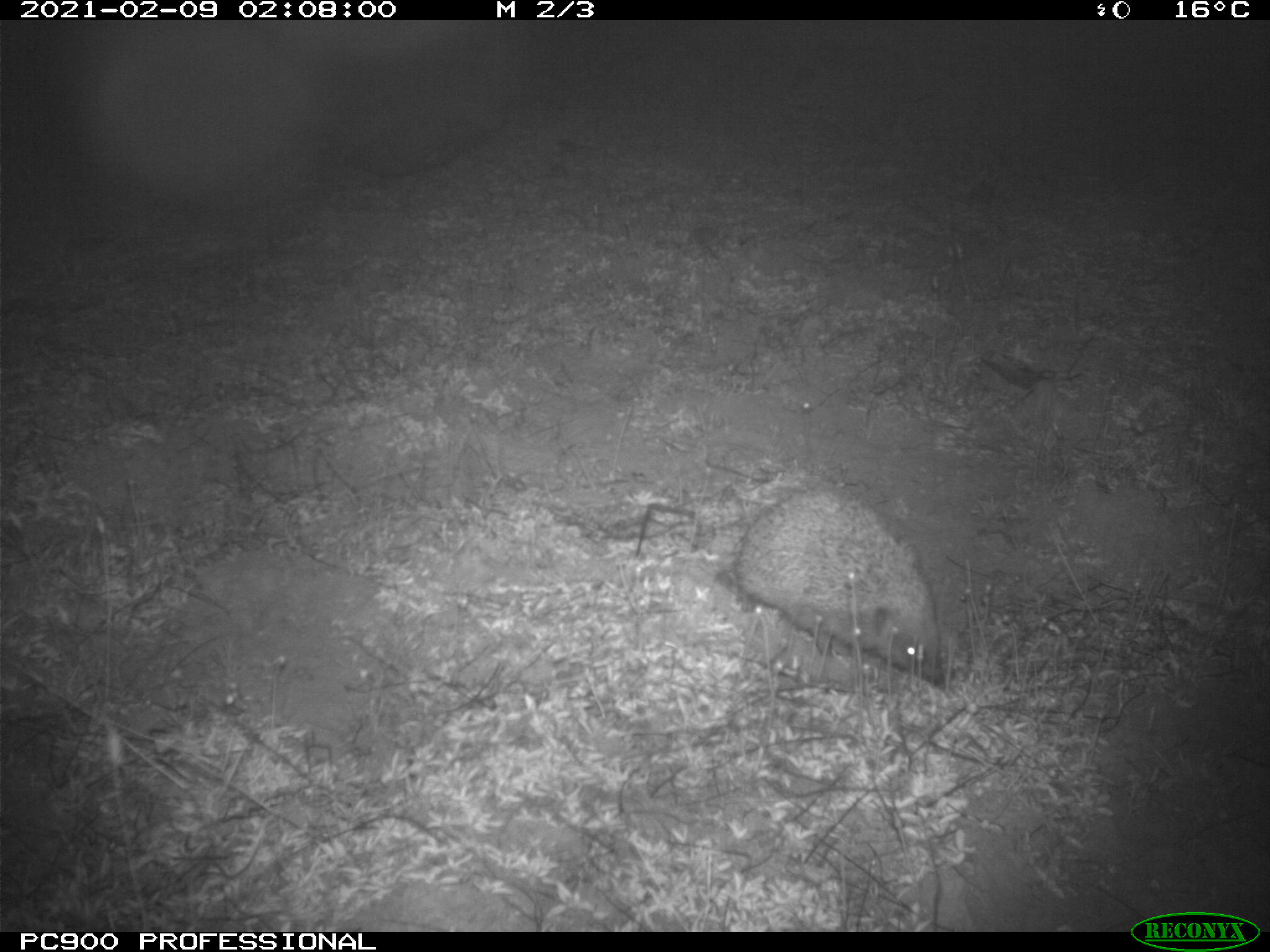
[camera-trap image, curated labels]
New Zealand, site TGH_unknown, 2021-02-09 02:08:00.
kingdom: Animalia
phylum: Chordata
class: Mammalia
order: Eulipotyphla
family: Erinaceidae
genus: Erinaceus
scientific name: Erinaceus europaeus europaeus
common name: european hedgehog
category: hedgehog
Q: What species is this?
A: Hedgehog (european hedgehog) (Erinaceus europaeus europaeus).